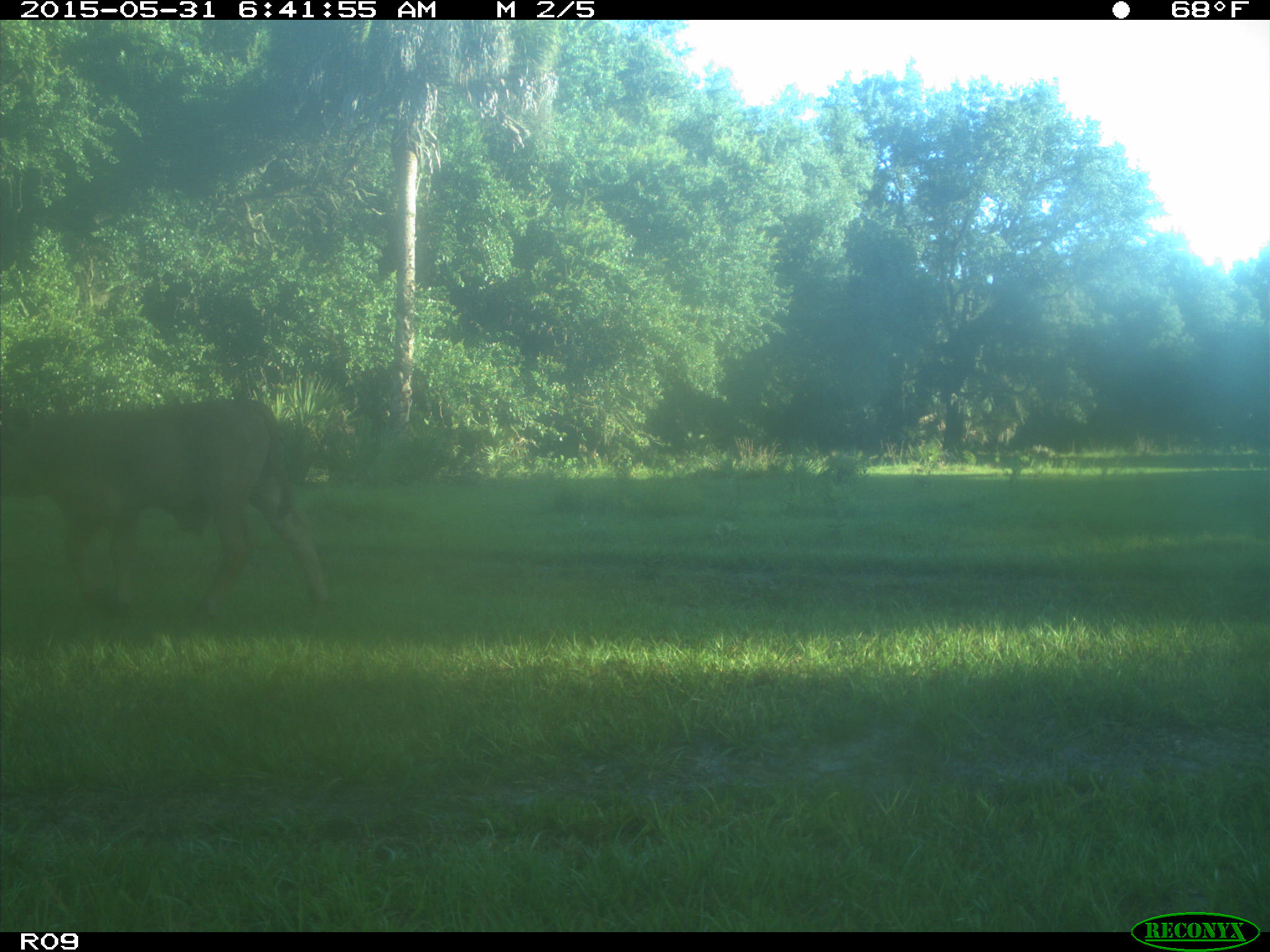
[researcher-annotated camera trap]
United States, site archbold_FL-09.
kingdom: Animalia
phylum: Chordata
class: Mammalia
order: Artiodactyla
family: Bovidae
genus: Bos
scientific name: Bos taurus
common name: domestic cow